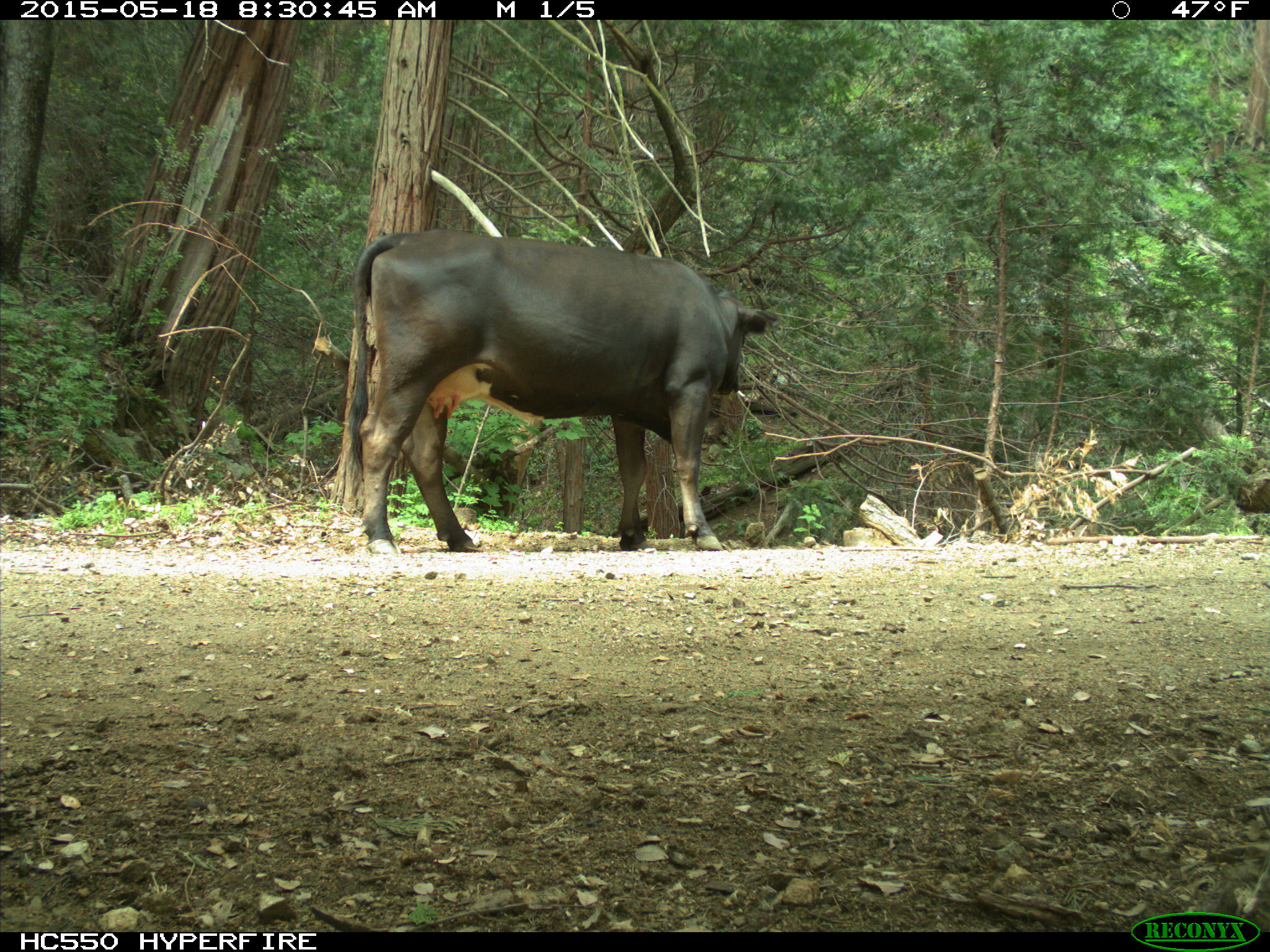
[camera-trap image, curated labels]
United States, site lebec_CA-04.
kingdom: Animalia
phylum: Chordata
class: Mammalia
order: Artiodactyla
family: Bovidae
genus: Bos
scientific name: Bos taurus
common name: domestic cow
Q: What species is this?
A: Bos taurus (domestic cow).